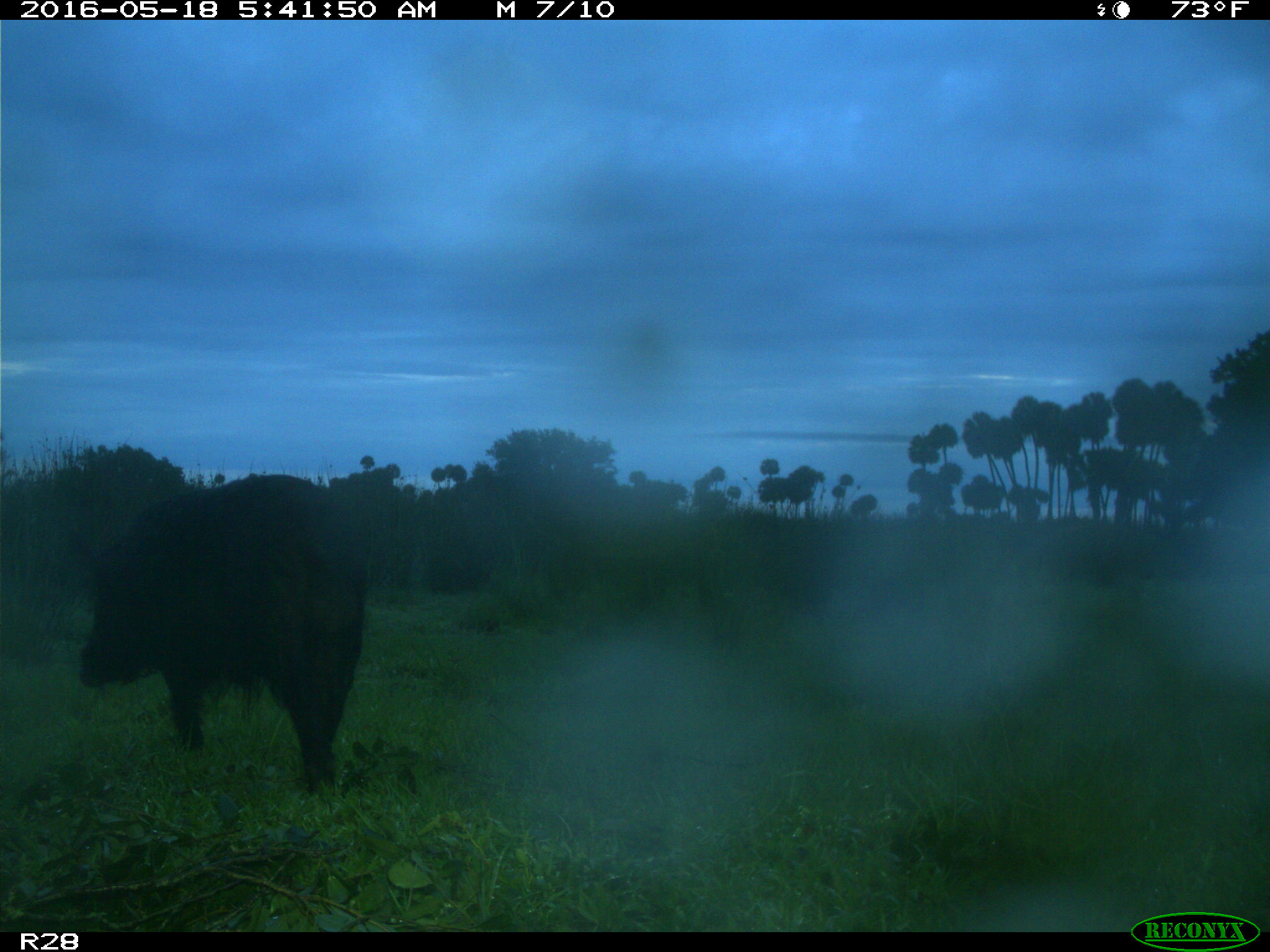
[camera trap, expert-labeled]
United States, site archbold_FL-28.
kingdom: Animalia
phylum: Chordata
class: Mammalia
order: Artiodactyla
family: Suidae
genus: Sus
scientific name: Sus scrofa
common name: wild boar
Sus scrofa (wild boar).